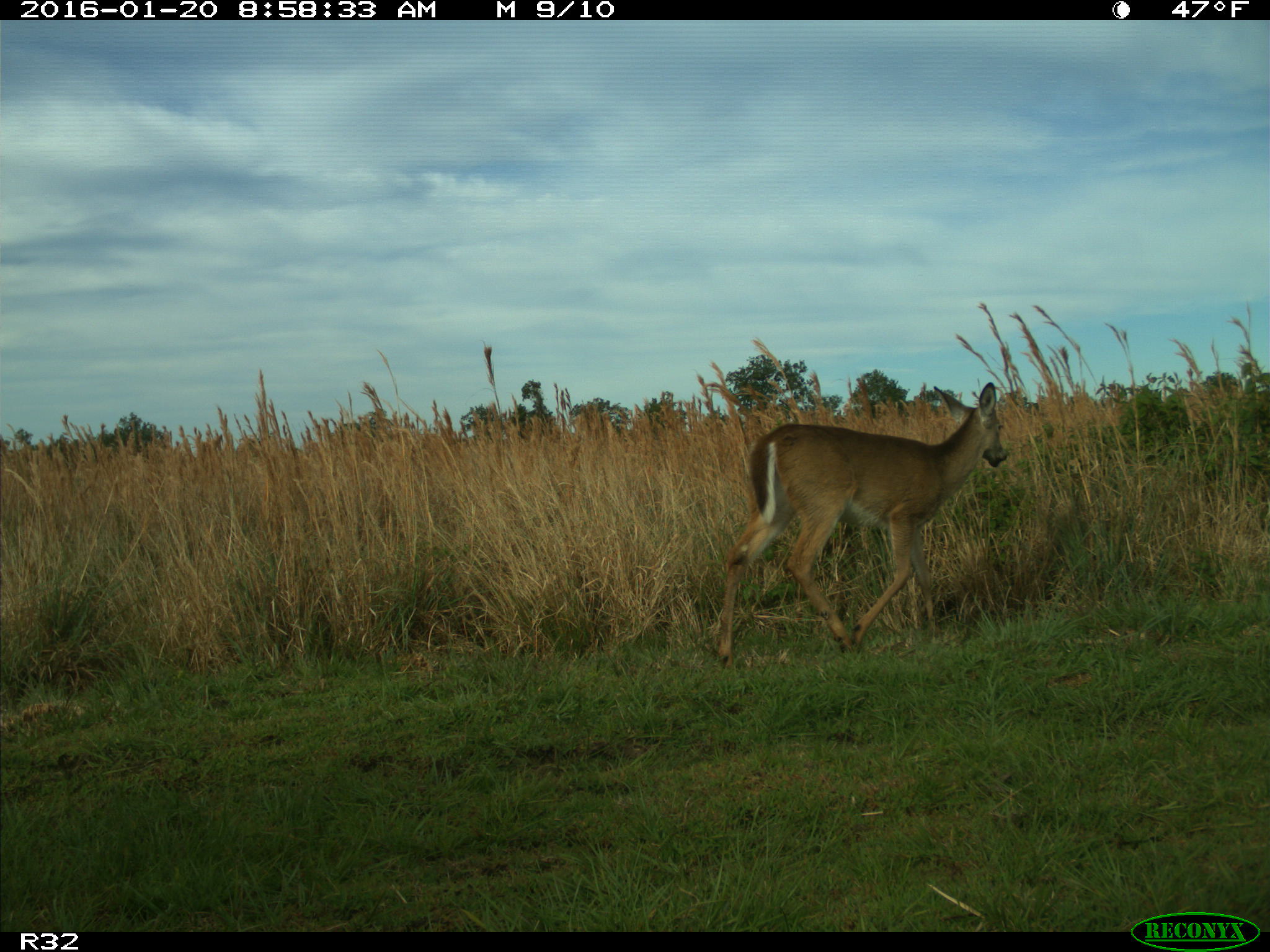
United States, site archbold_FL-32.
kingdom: Animalia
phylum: Chordata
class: Mammalia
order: Artiodactyla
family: Cervidae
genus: Odocoileus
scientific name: Odocoileus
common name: deer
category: unidentified deer